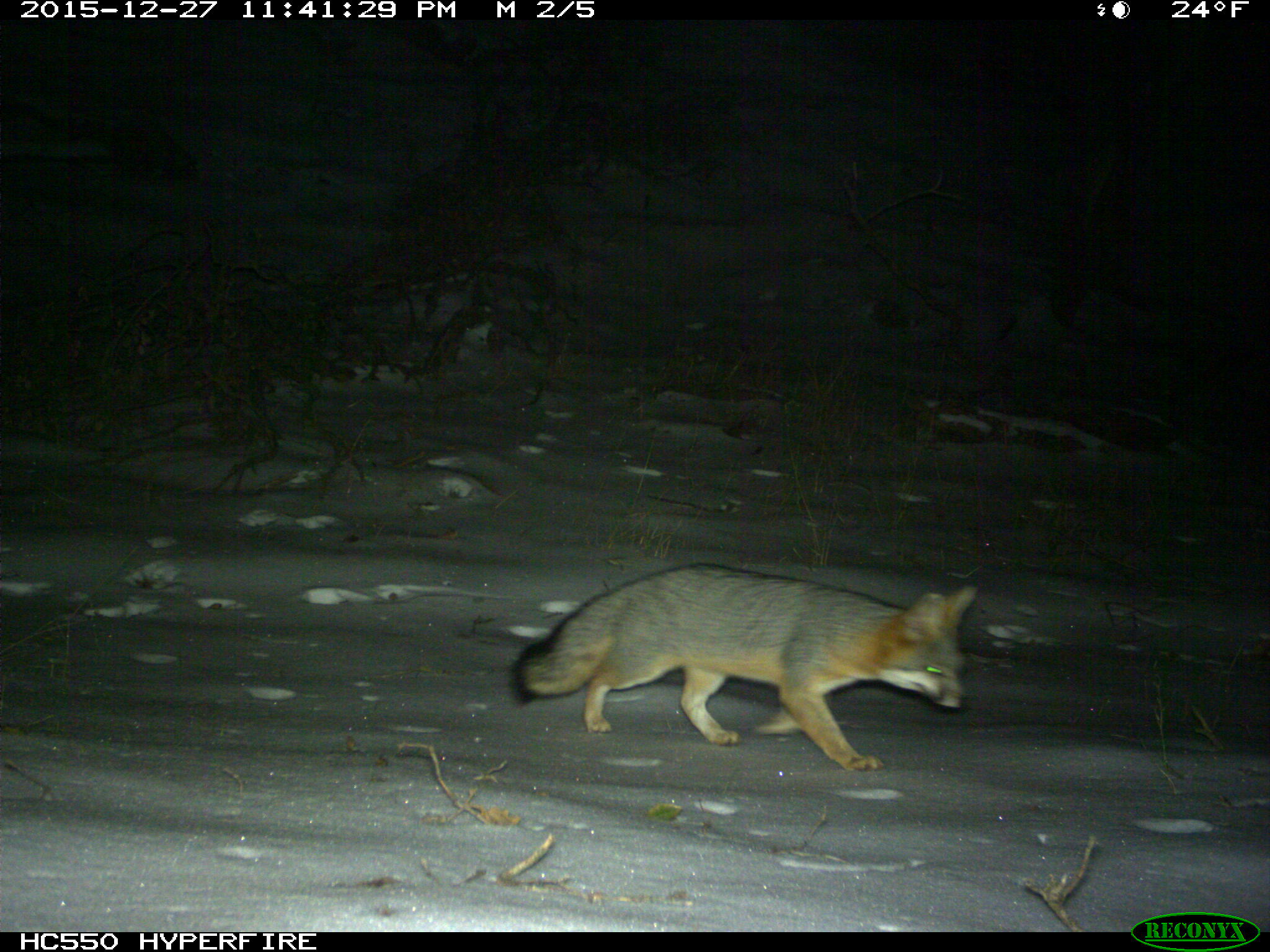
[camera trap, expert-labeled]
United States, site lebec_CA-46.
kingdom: Animalia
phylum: Chordata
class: Mammalia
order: Carnivora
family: Canidae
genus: Urocyon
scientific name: Urocyon cinereoargenteus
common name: gray fox